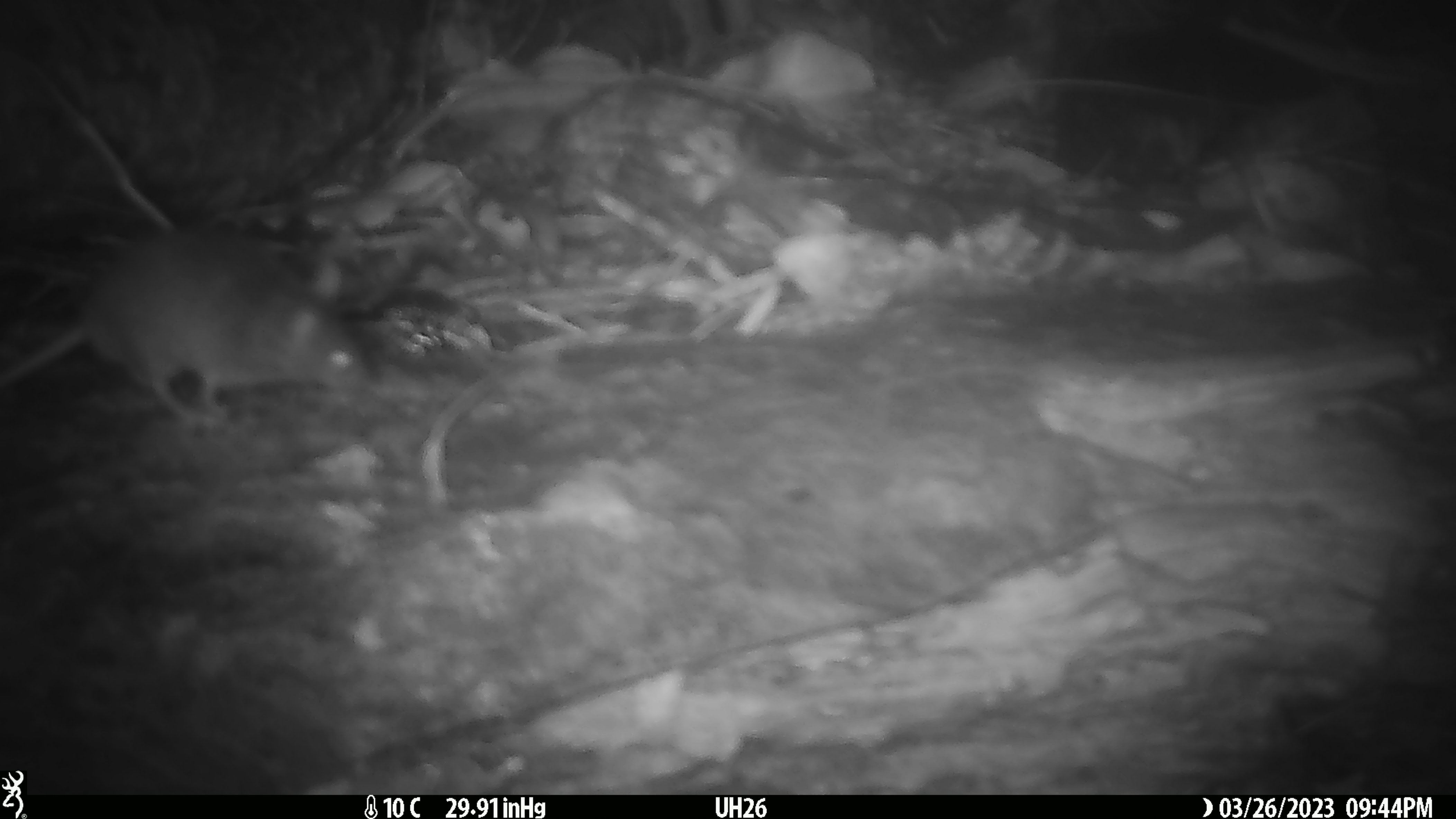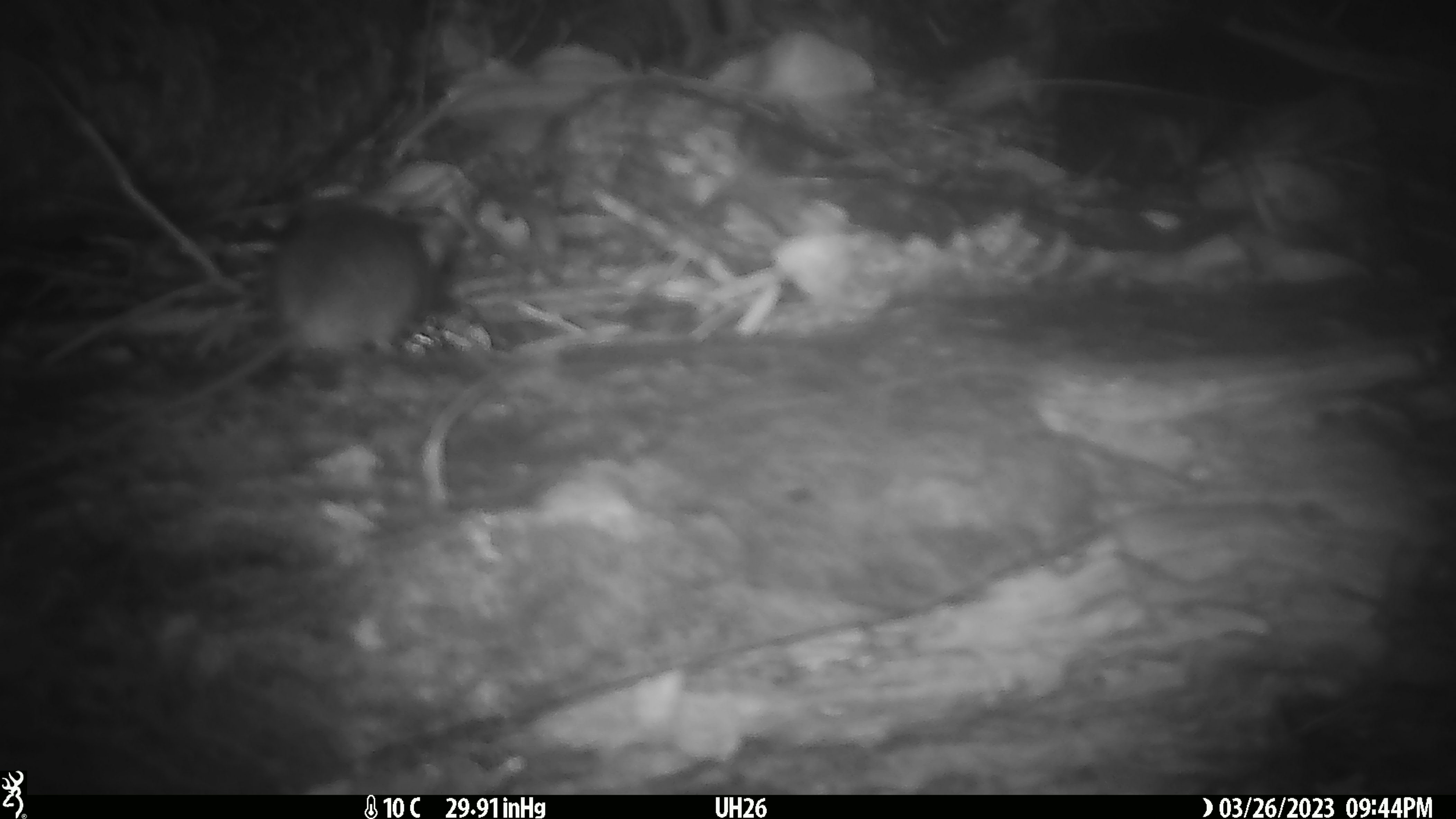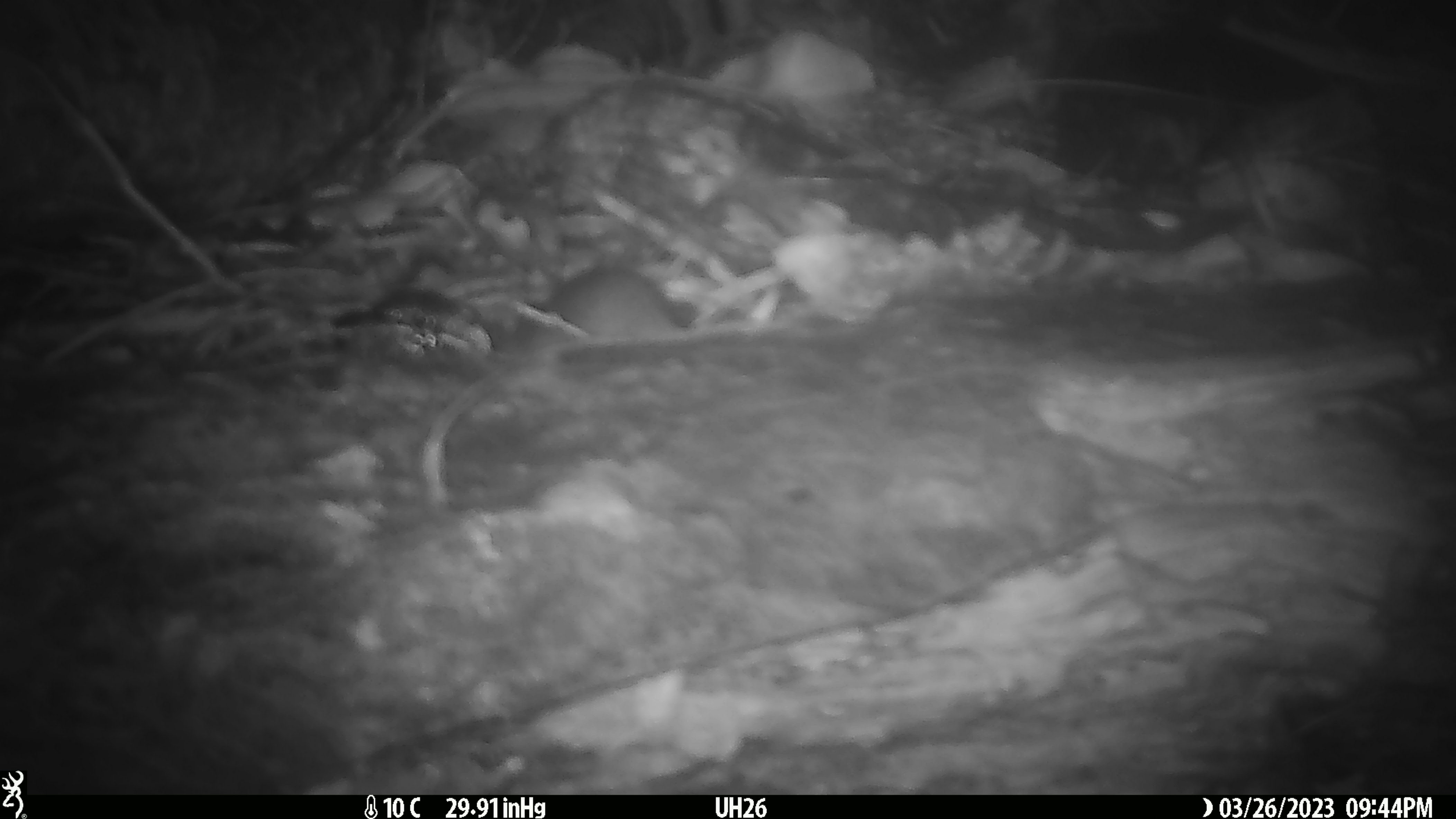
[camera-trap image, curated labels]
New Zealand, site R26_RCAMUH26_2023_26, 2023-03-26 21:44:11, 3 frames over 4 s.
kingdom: Animalia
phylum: Chordata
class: Mammalia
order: Rodentia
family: Muridae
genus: Mus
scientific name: Mus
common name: mouse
Mouse (Mus).